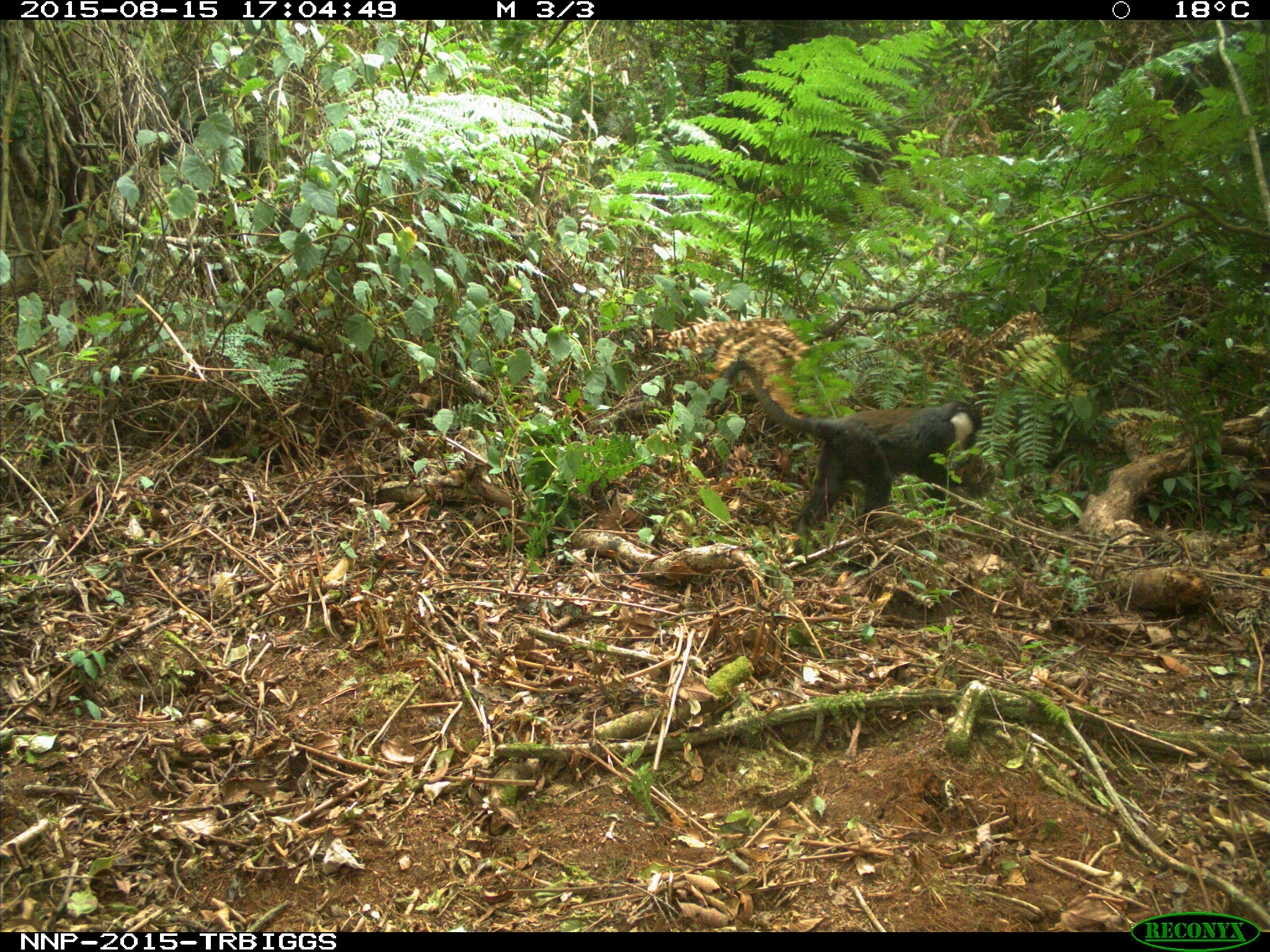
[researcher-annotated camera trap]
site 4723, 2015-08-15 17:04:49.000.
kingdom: Animalia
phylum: Chordata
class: Mammalia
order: Primates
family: Cercopithecidae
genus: Allochrocebus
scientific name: Allochrocebus lhoesti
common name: l'hoest's monkey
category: cercopithecus lhoesti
Cercopithecus lhoesti (l'hoest's monkey) (Allochrocebus lhoesti), count 1.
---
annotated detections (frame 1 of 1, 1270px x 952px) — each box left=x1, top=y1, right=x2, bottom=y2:
cercopithecus lhoesti: left=724, top=360, right=984, bottom=555